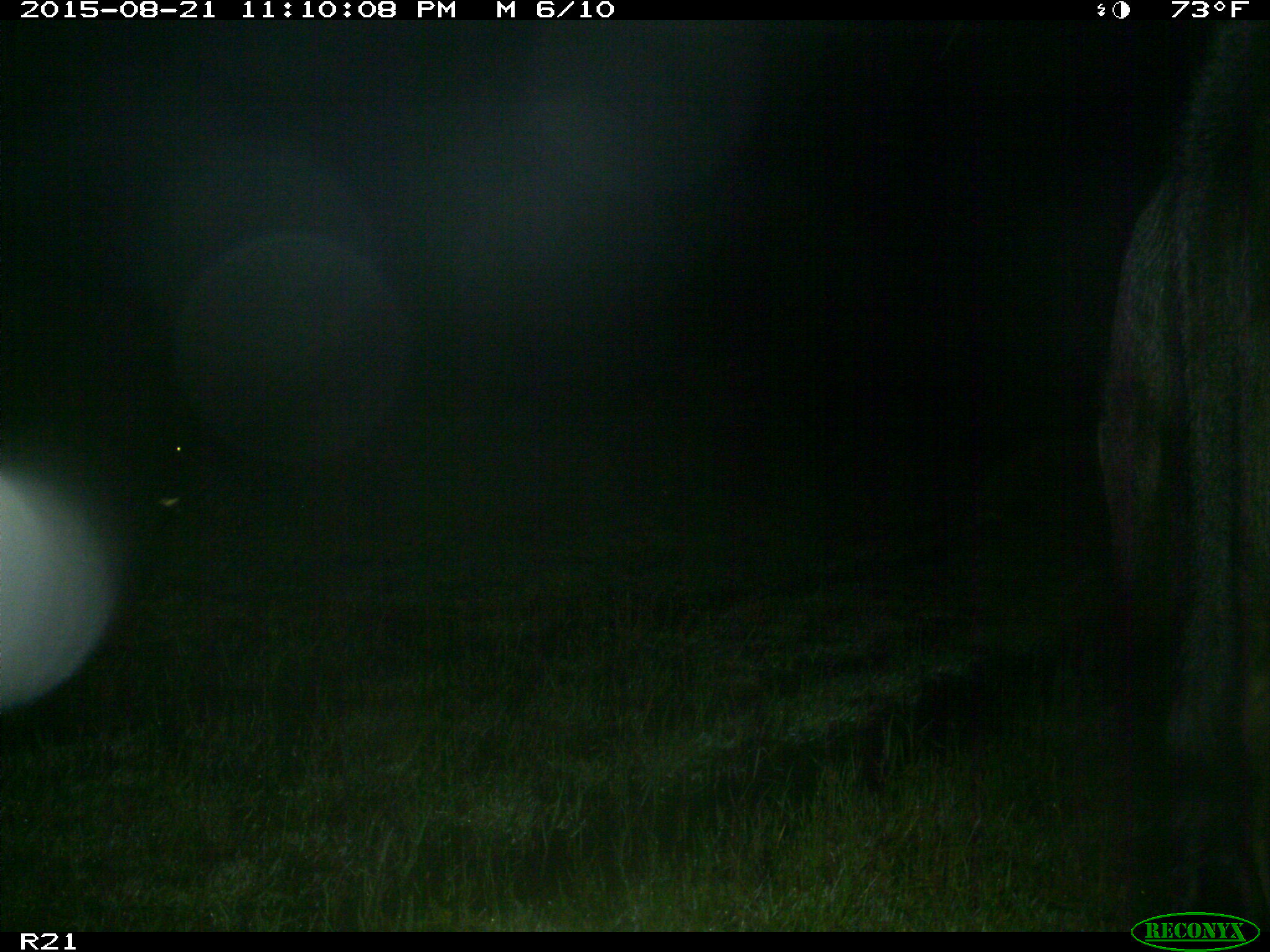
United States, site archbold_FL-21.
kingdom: Animalia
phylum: Chordata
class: Mammalia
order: Artiodactyla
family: Bovidae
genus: Bos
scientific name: Bos taurus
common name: domestic cow